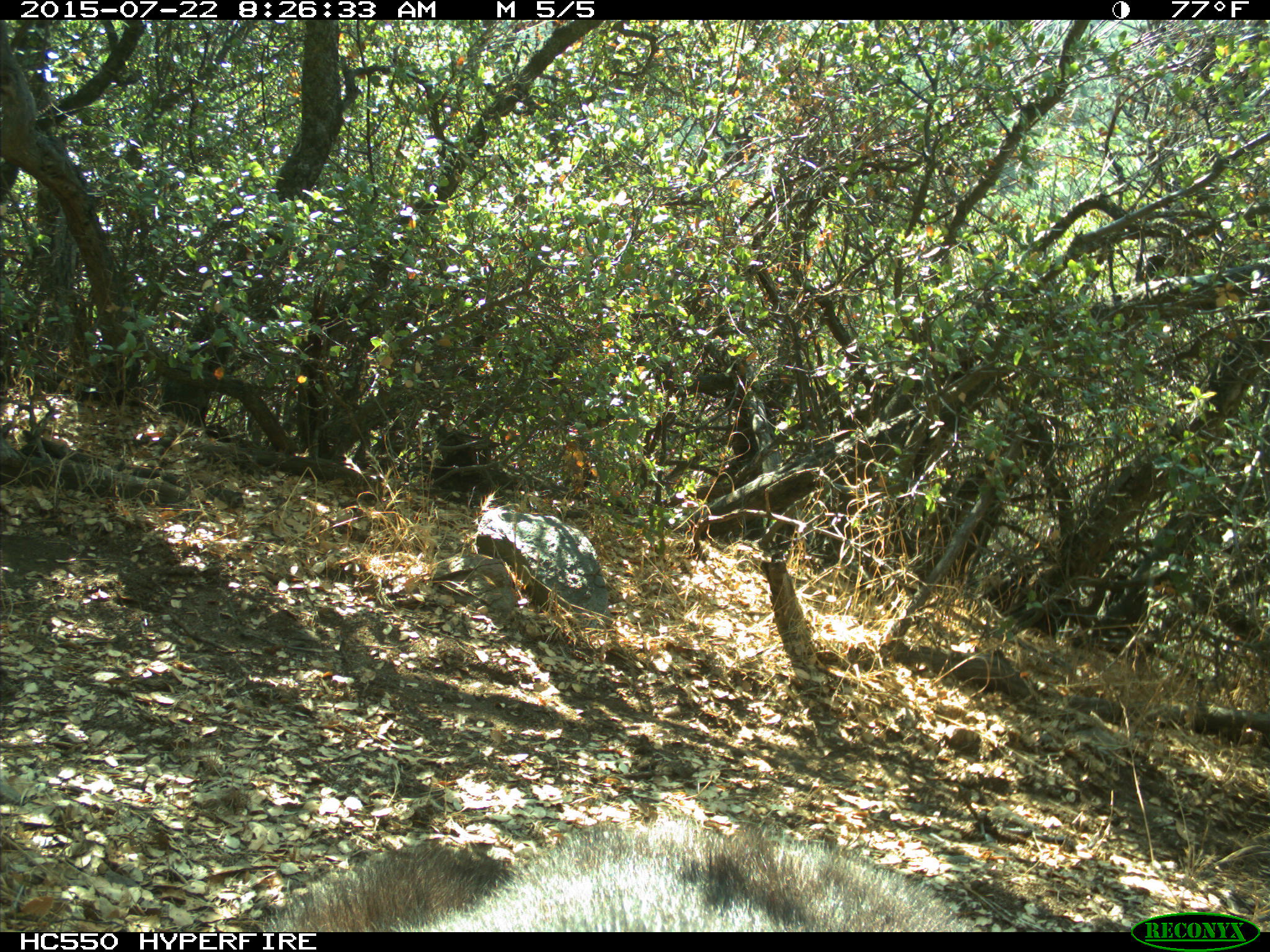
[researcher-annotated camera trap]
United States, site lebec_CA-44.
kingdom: Animalia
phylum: Chordata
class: Mammalia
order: Carnivora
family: Ursidae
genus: Ursus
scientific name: Ursus americanus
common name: american black bear